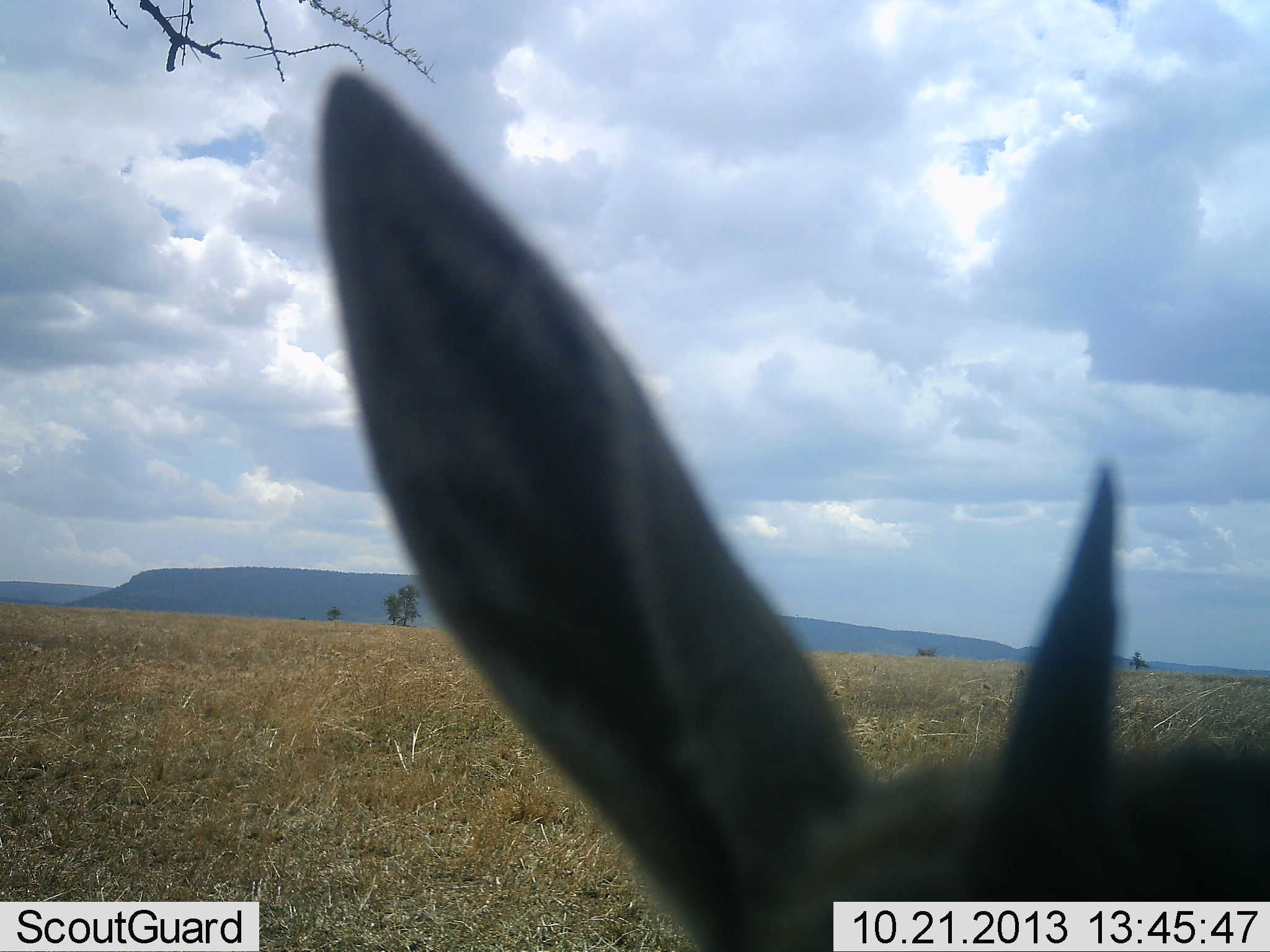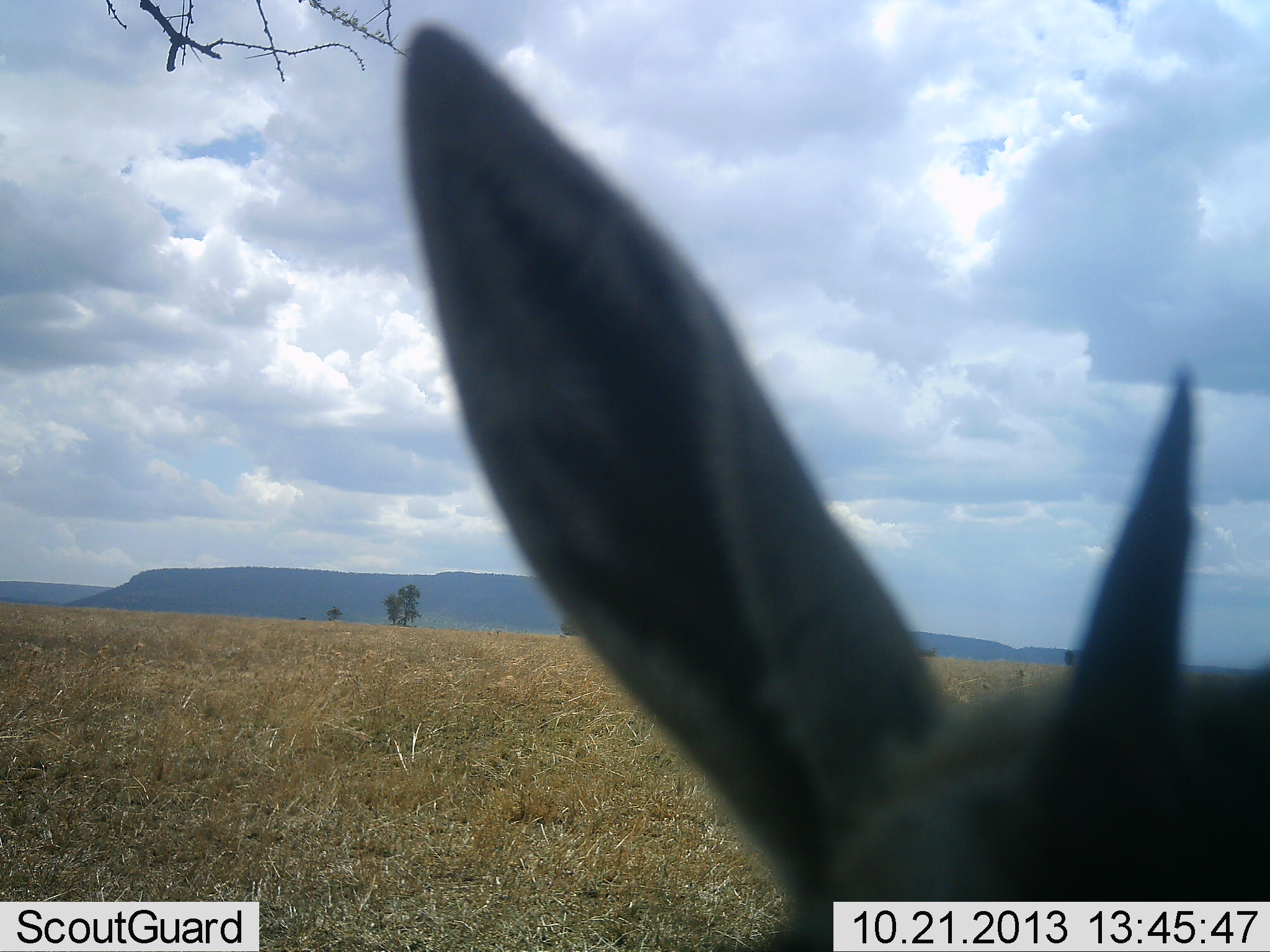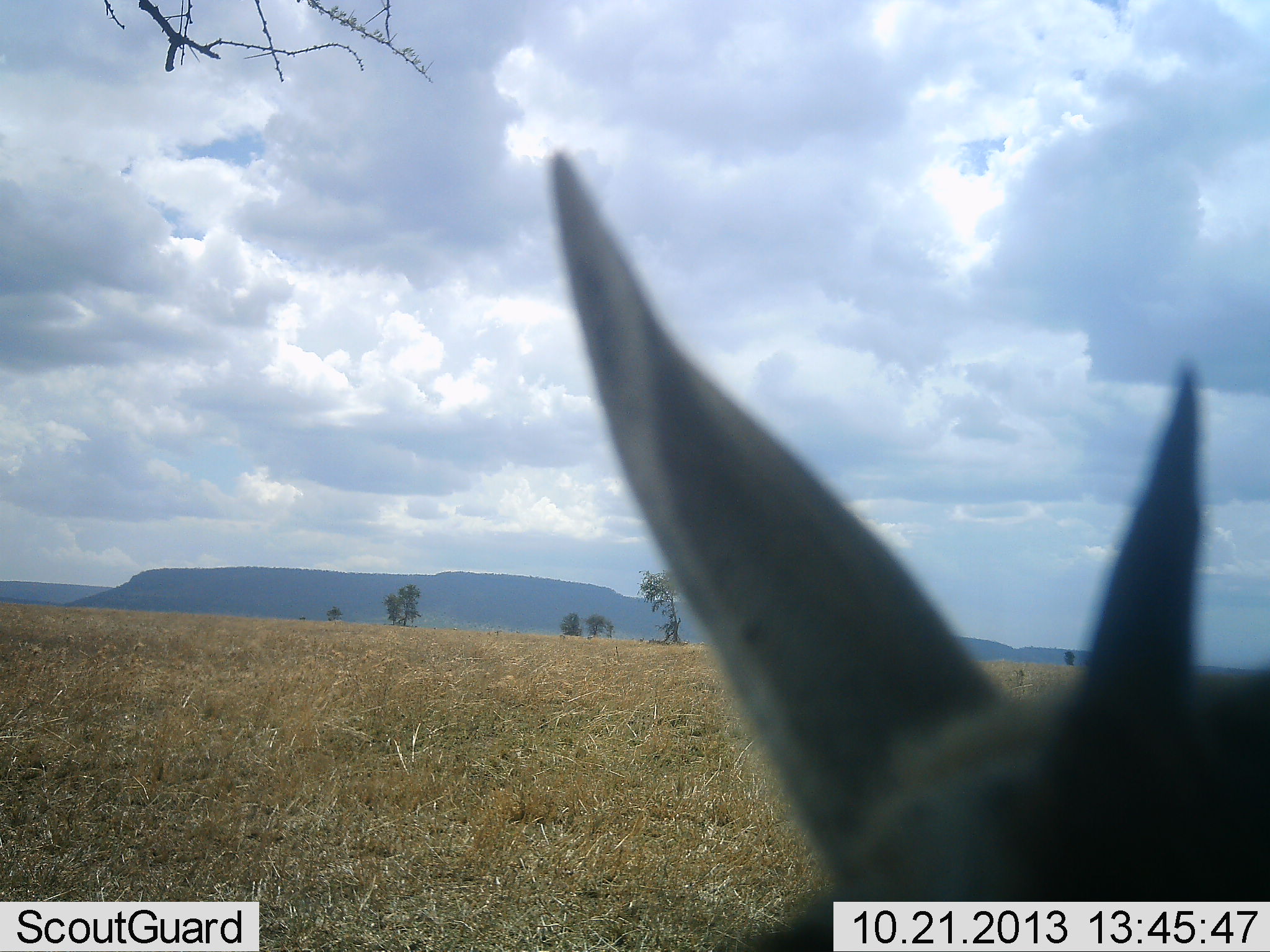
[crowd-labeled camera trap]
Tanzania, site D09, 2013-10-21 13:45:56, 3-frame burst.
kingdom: Animalia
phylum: Chordata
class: Mammalia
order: Artiodactyla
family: Bovidae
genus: Eudorcas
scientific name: Eudorcas thomsonii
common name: thomson's gazelle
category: gazellethomsons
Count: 1.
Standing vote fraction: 88%.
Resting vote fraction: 0%.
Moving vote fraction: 0%.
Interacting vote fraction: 0%.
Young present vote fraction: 0%.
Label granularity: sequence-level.